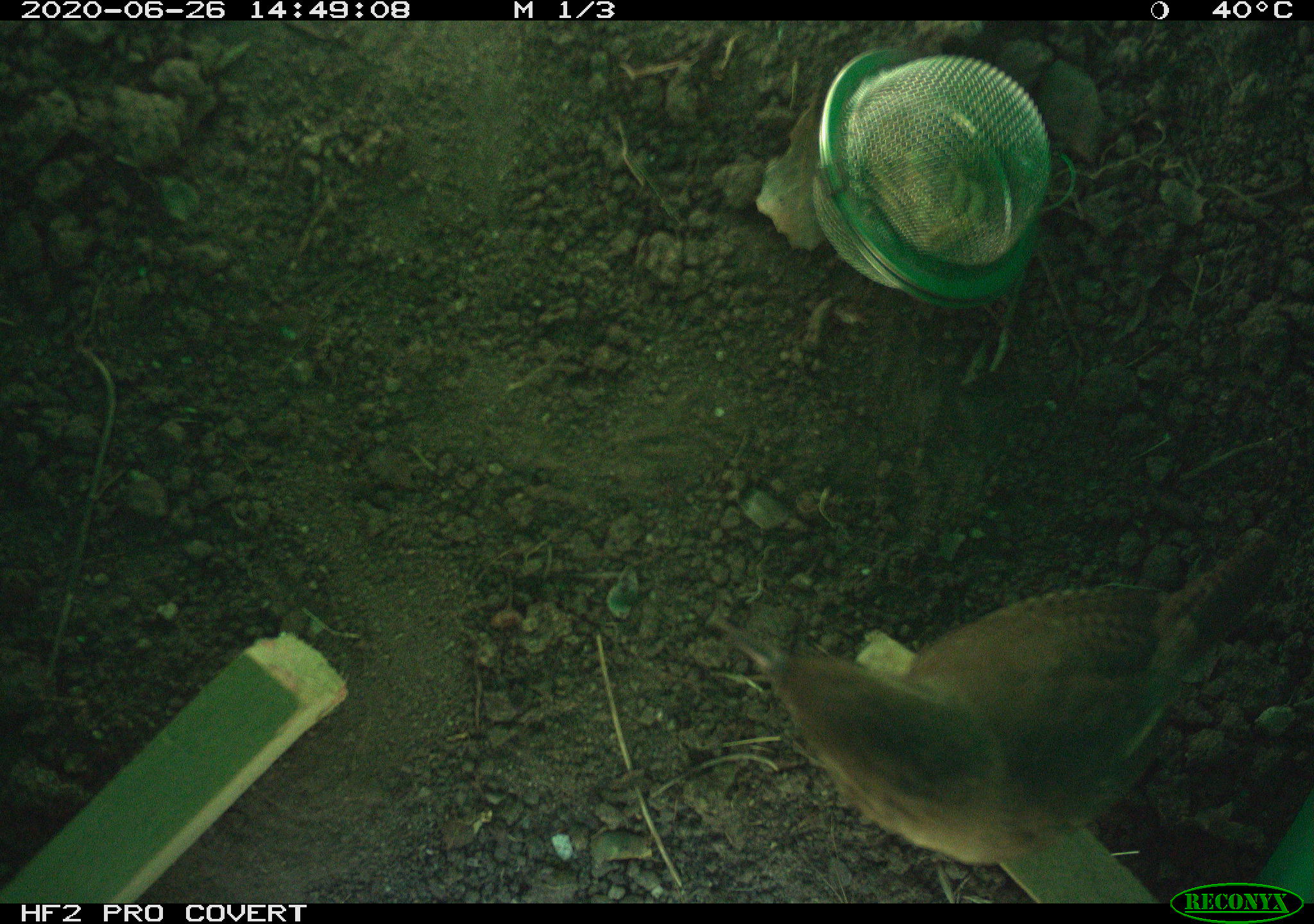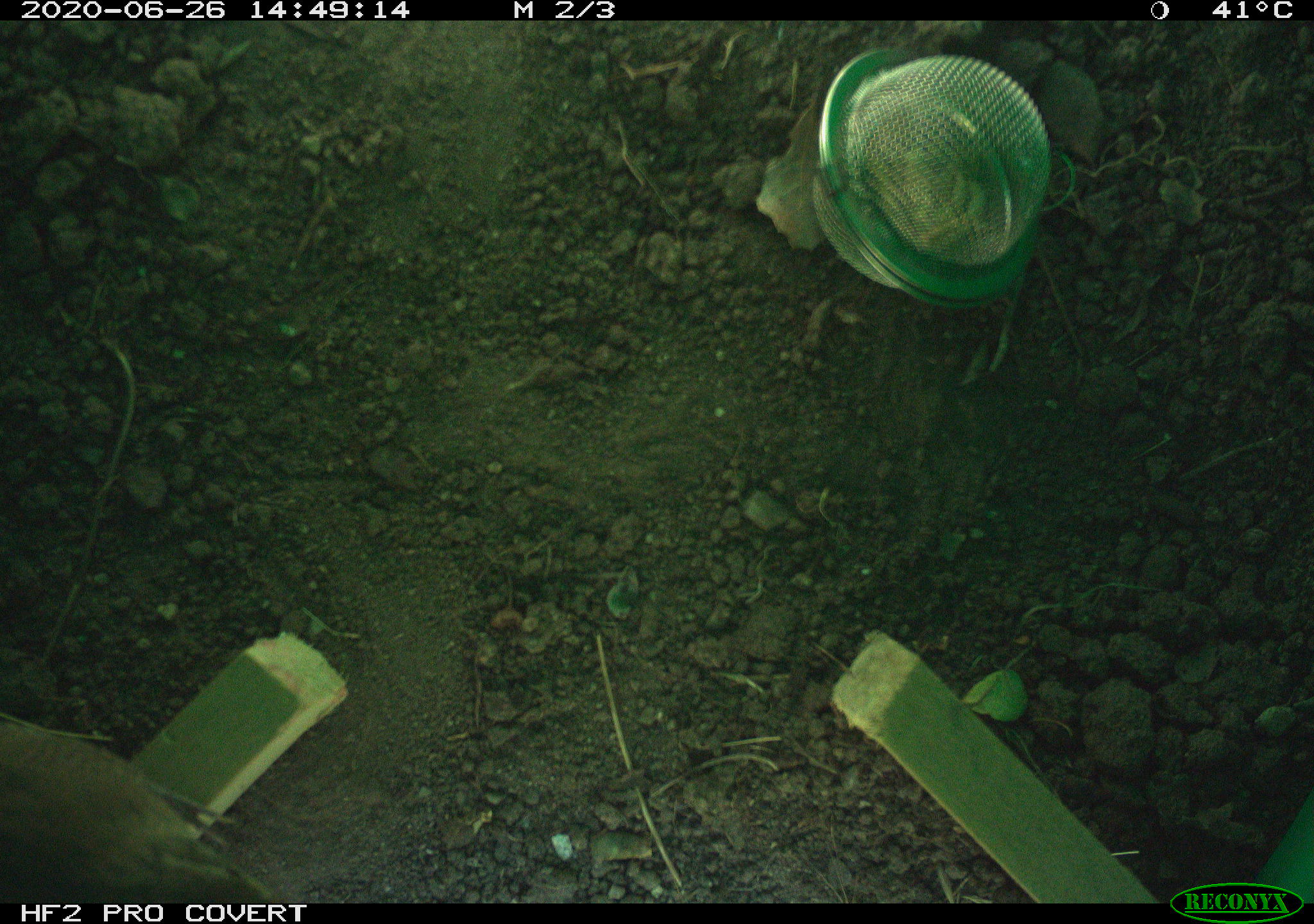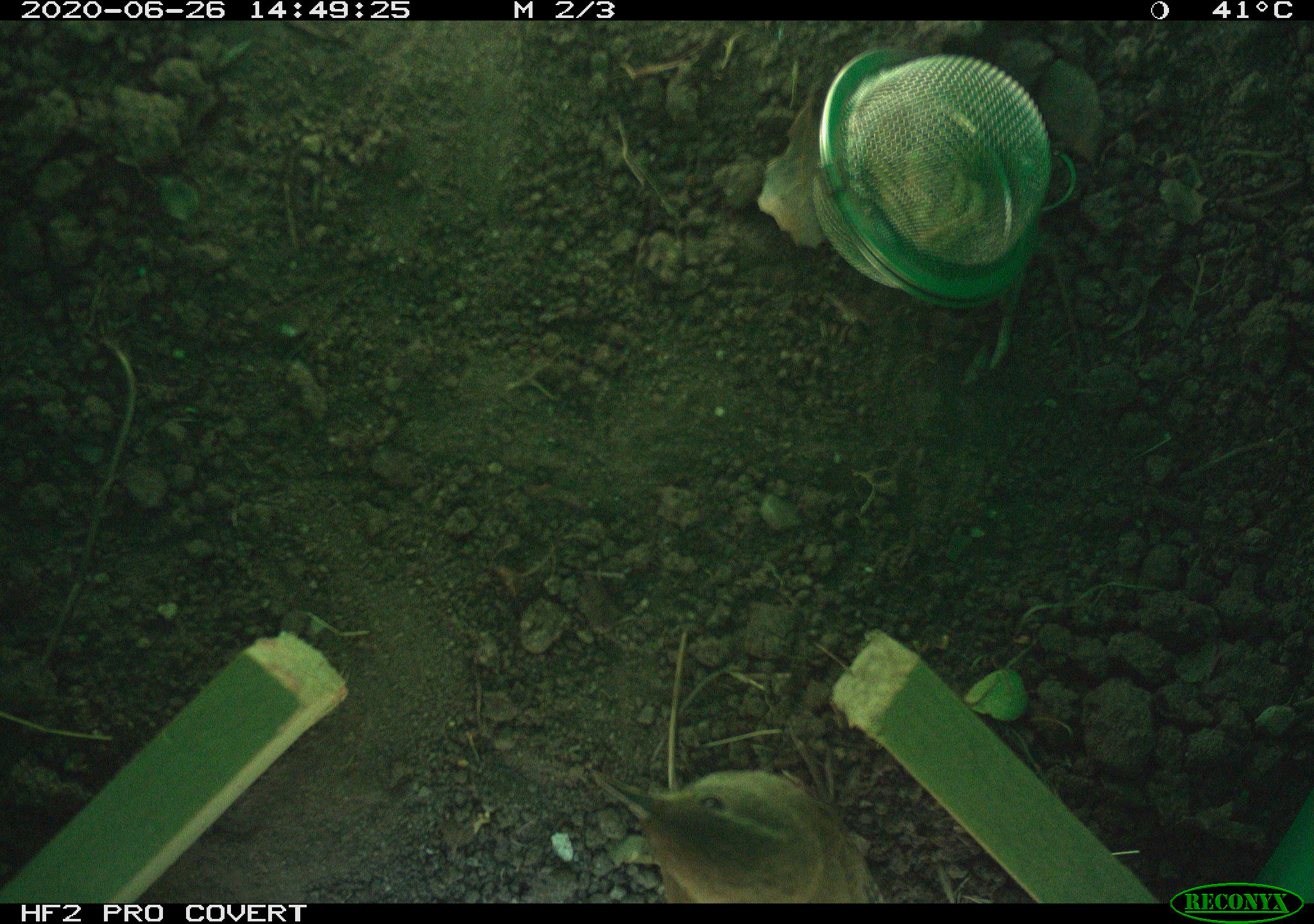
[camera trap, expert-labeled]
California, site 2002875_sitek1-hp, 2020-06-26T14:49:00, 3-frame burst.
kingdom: Animalia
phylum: Chordata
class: Aves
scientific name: Aves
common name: bird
Bird (Aves).